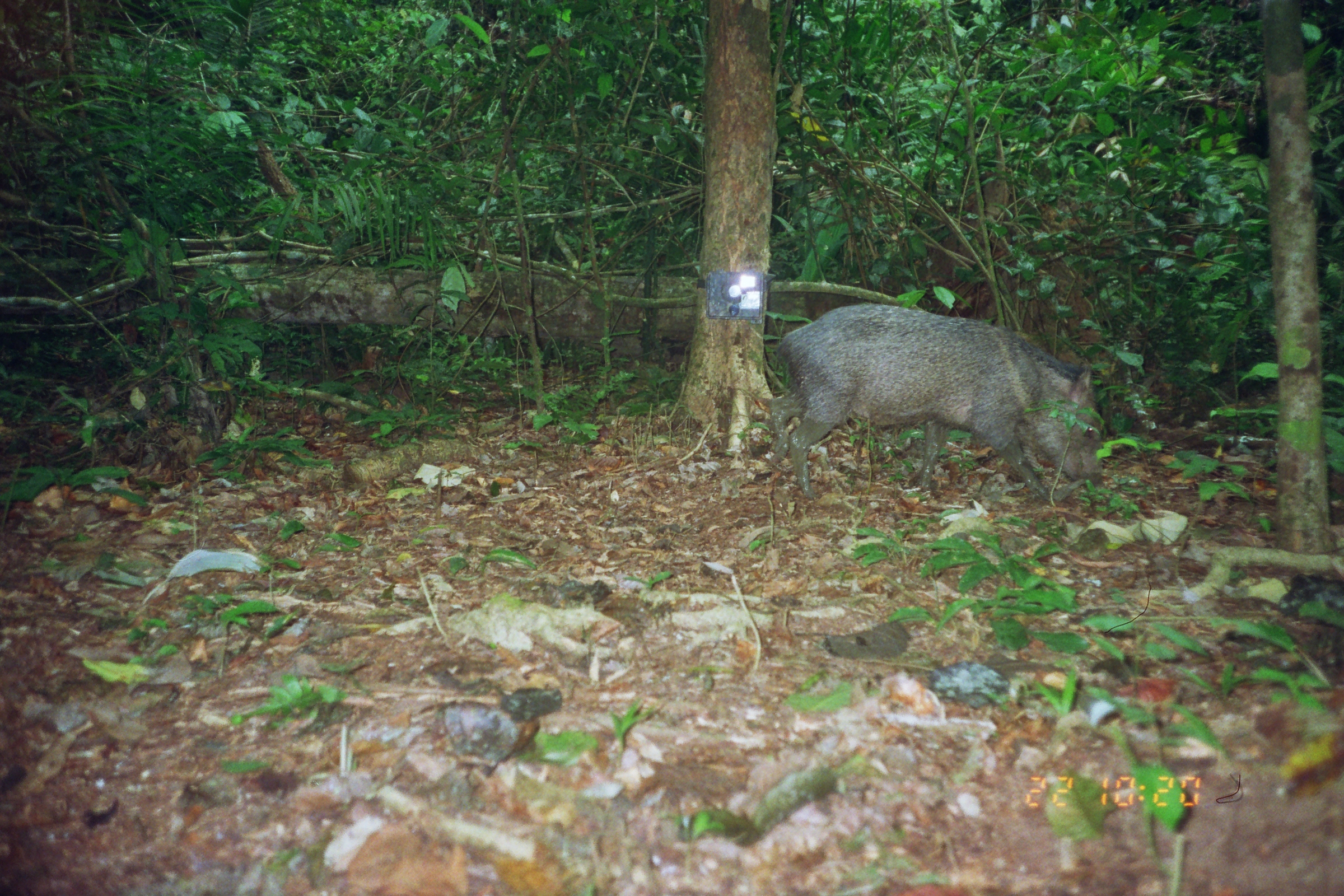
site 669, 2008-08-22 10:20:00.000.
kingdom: Animalia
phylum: Chordata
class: Mammalia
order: Artiodactyla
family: Tayassuidae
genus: Pecari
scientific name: Pecari tajacu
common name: collared peccary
Pecari tajacu (collared peccary).